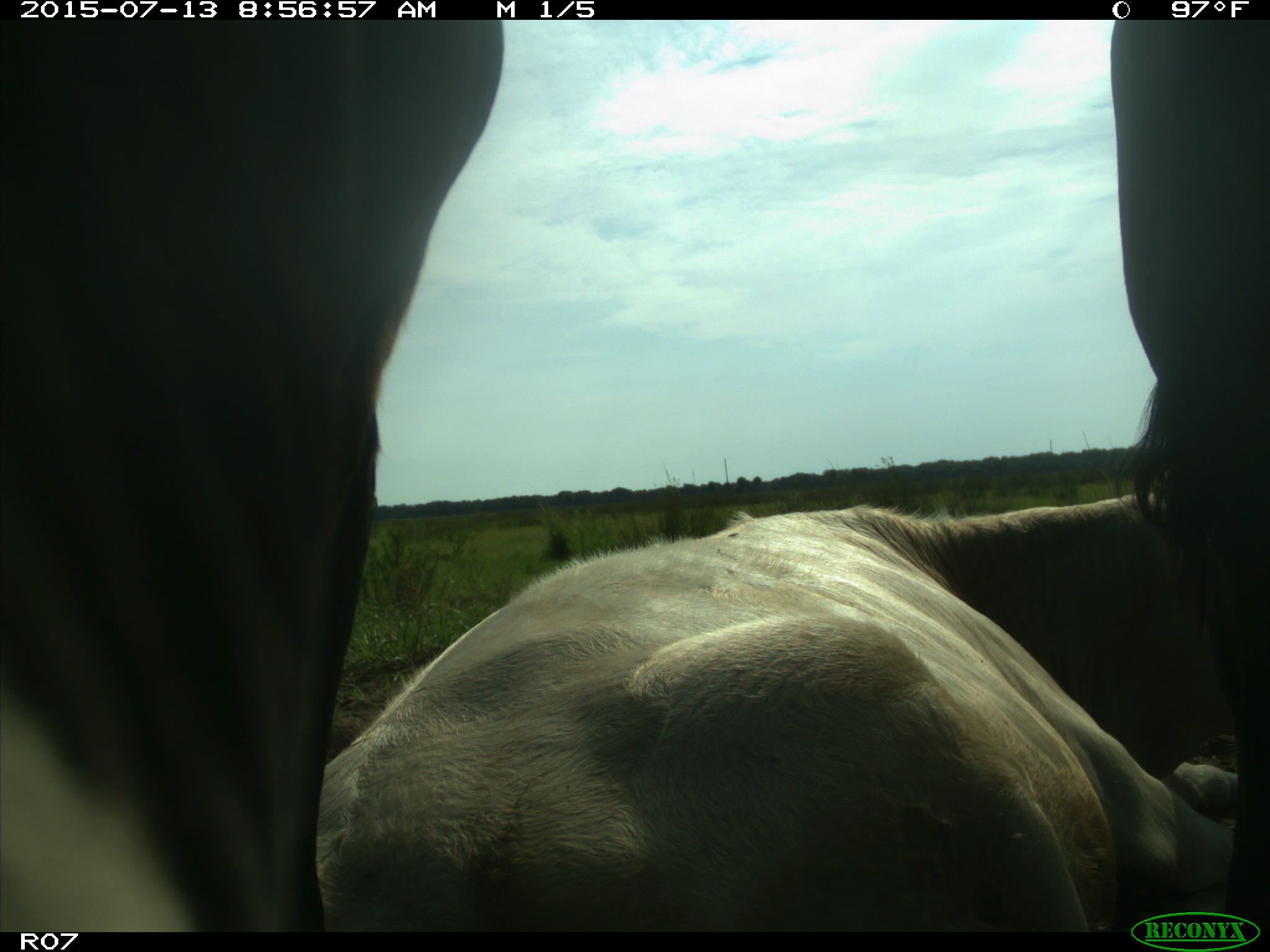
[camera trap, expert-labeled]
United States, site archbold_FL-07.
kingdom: Animalia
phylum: Chordata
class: Mammalia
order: Artiodactyla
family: Bovidae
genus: Bos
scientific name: Bos taurus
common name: domestic cow